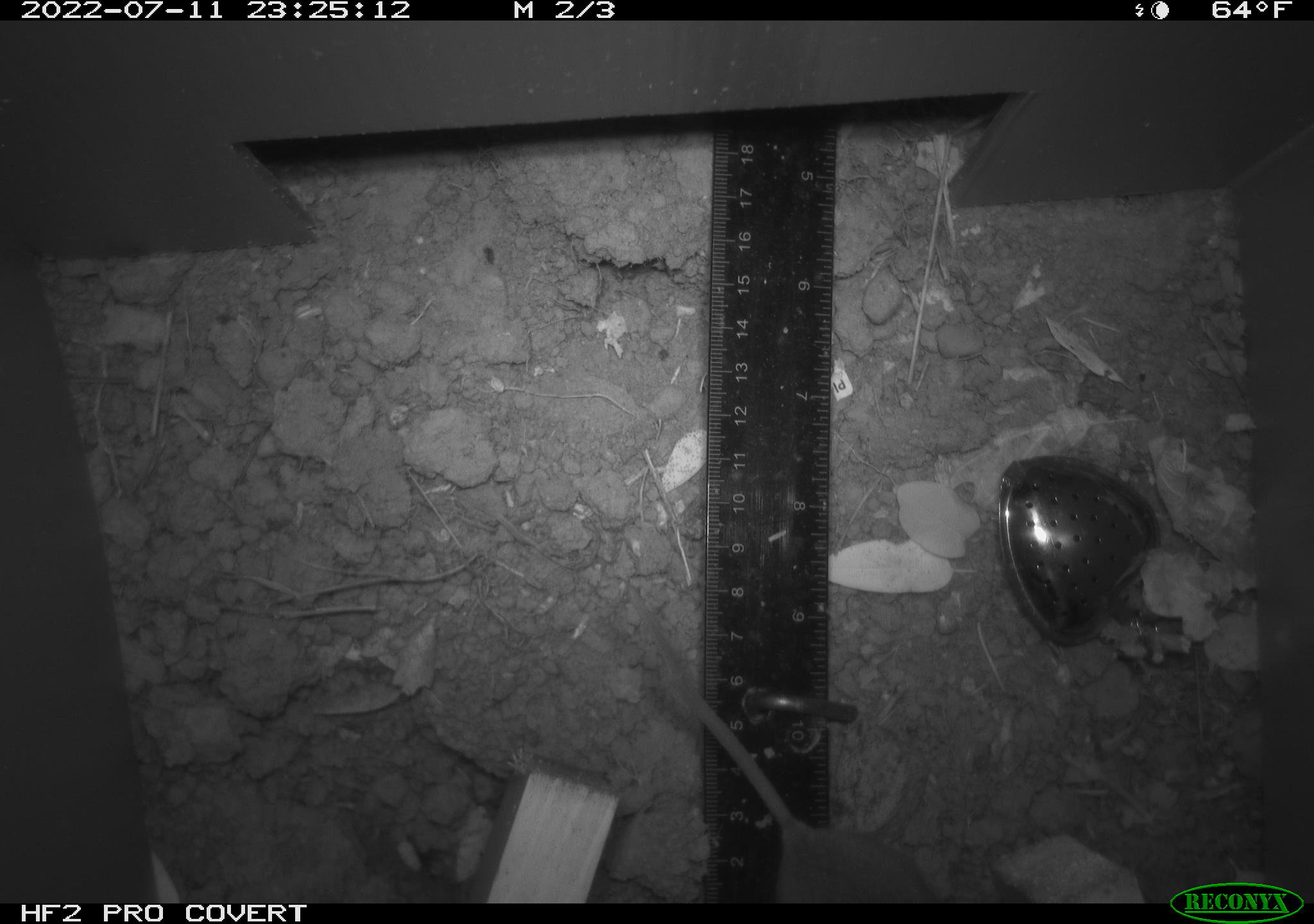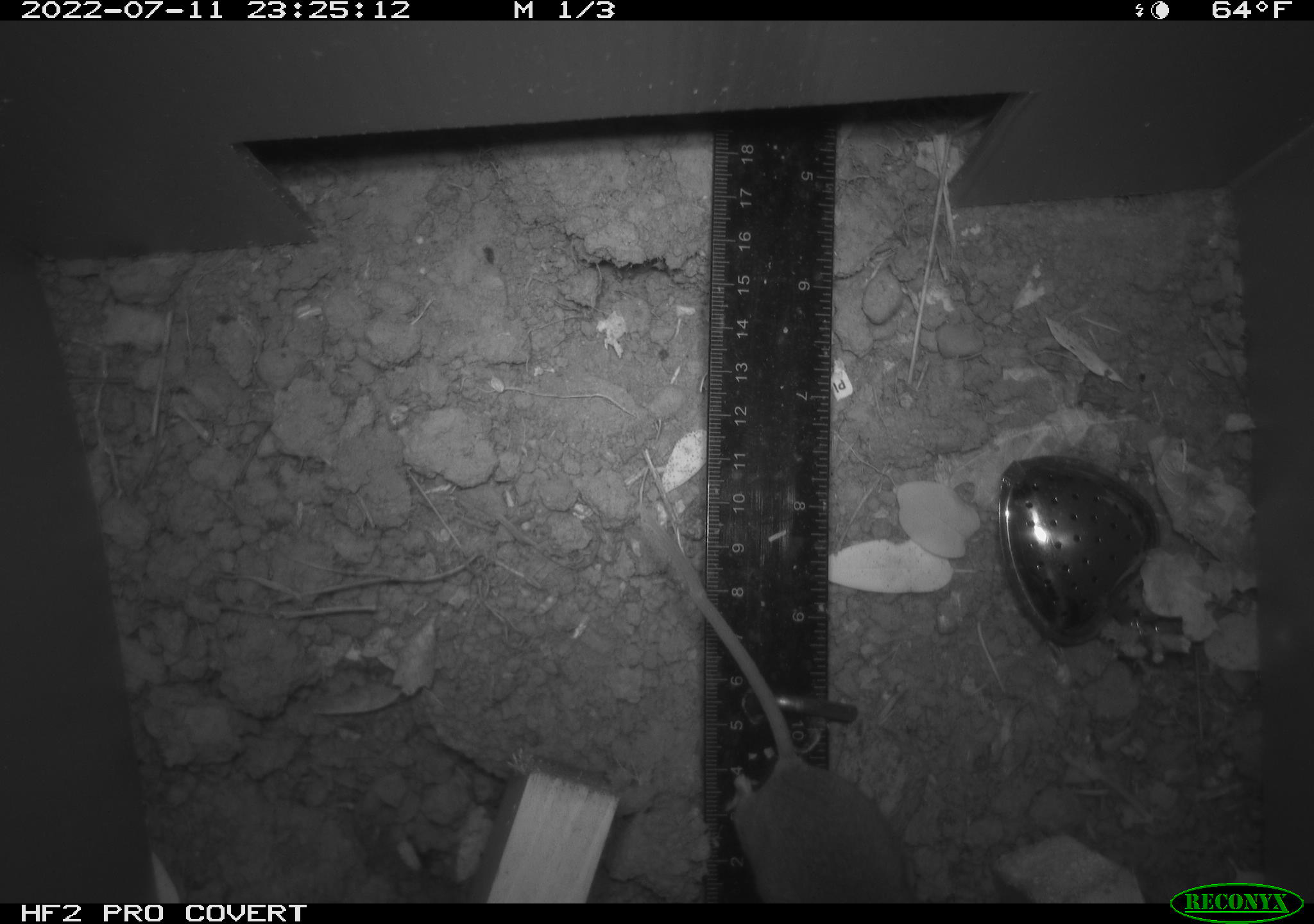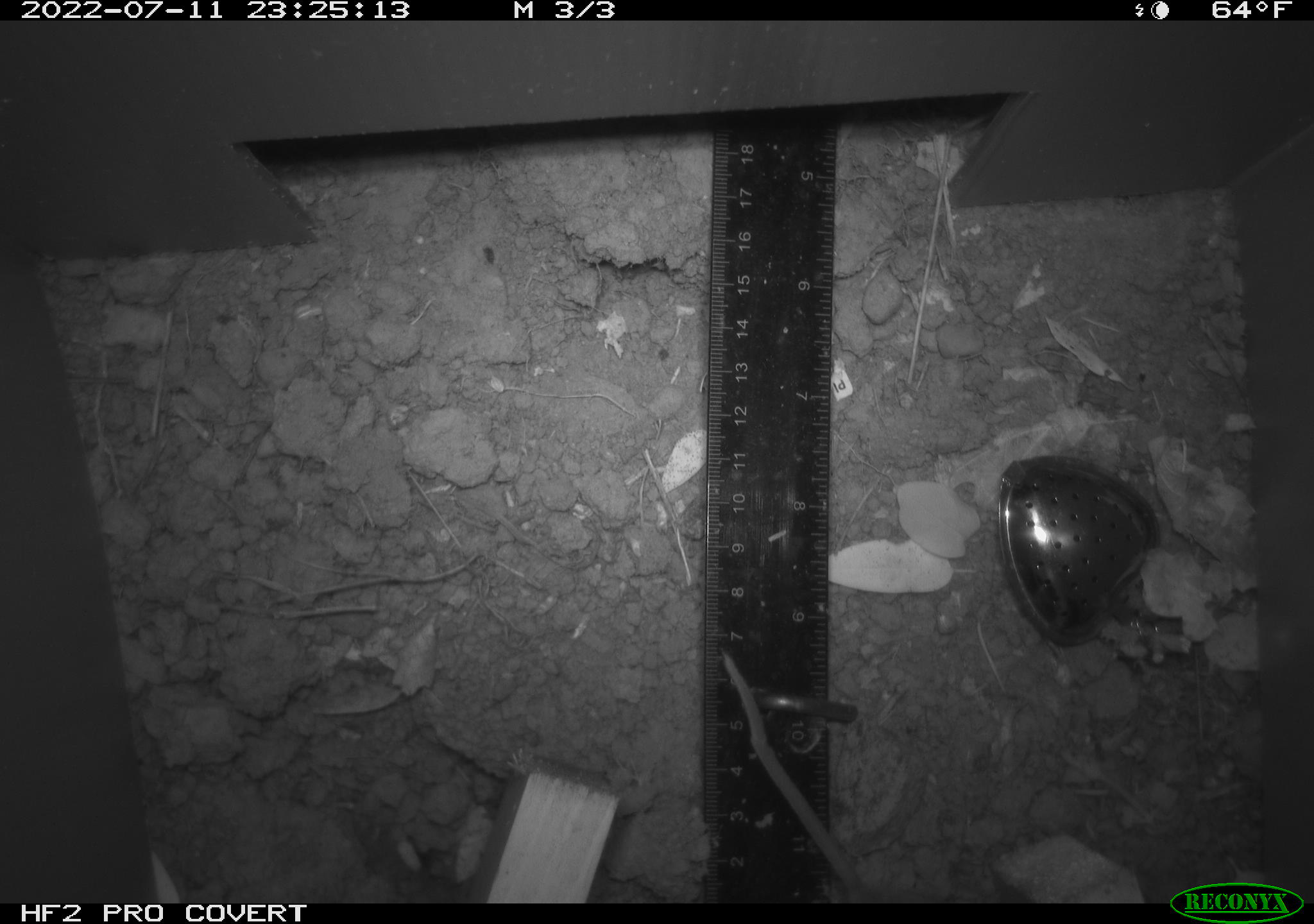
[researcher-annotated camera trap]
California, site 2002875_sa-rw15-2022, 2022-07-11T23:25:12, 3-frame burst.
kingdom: Animalia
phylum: Chordata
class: Mammalia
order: Rodentia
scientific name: Rodentia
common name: mouse species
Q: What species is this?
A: Mouse species (Rodentia).